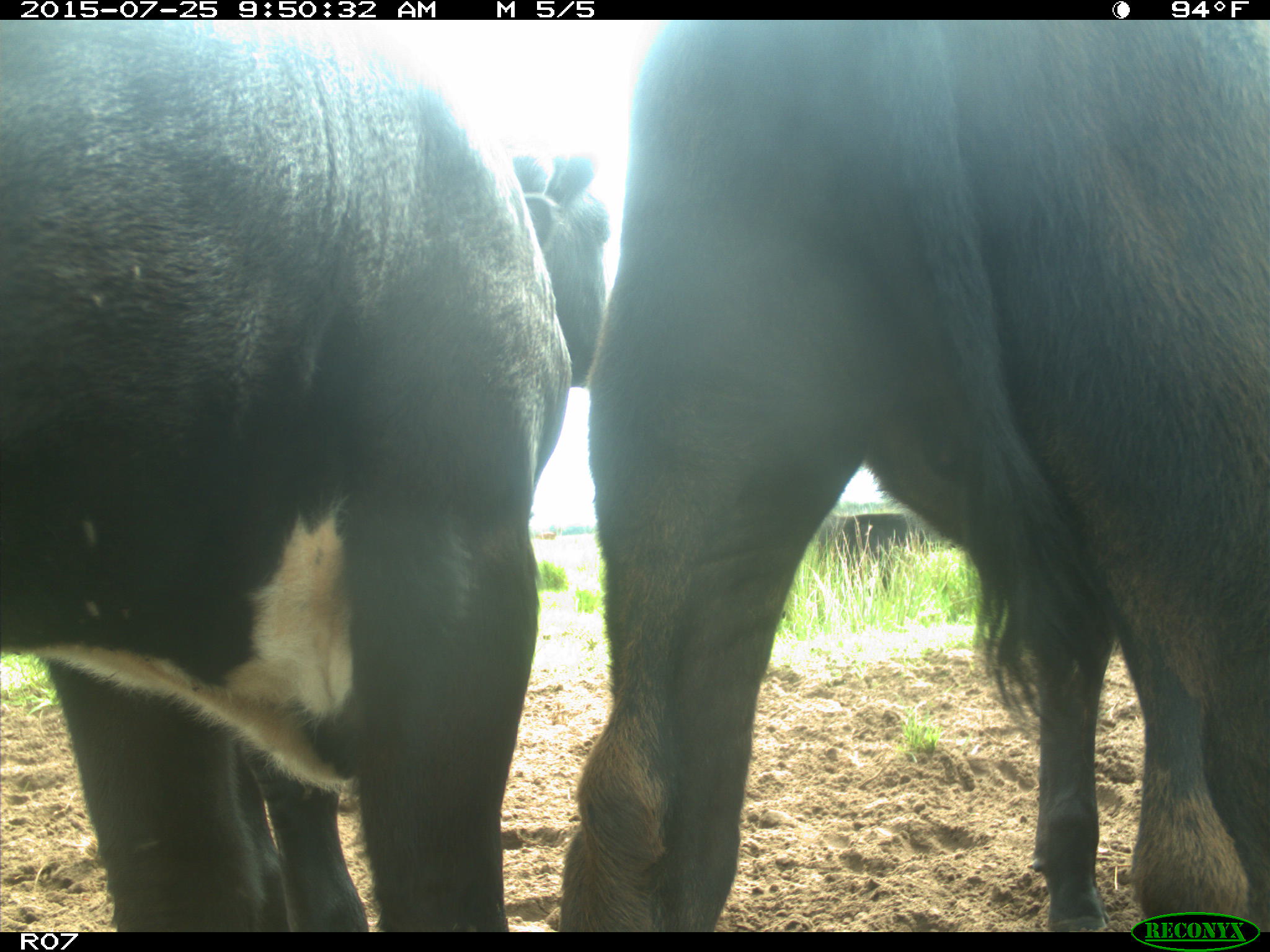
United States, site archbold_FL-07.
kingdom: Animalia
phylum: Chordata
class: Mammalia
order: Artiodactyla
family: Bovidae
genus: Bos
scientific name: Bos taurus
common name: domestic cow